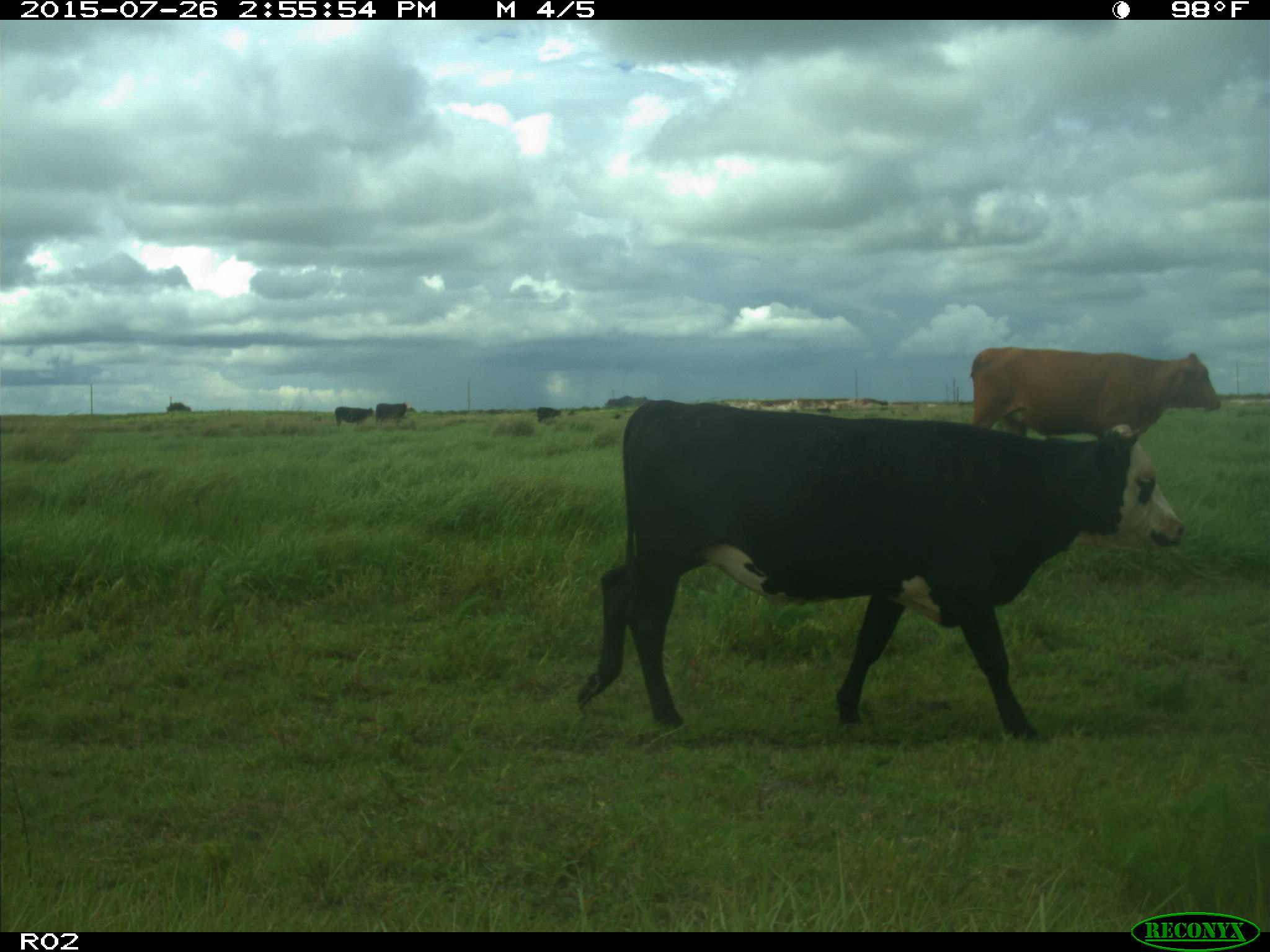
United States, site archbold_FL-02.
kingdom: Animalia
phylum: Chordata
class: Mammalia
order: Artiodactyla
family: Bovidae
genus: Bos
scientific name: Bos taurus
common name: domestic cow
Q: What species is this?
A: Bos taurus (domestic cow).